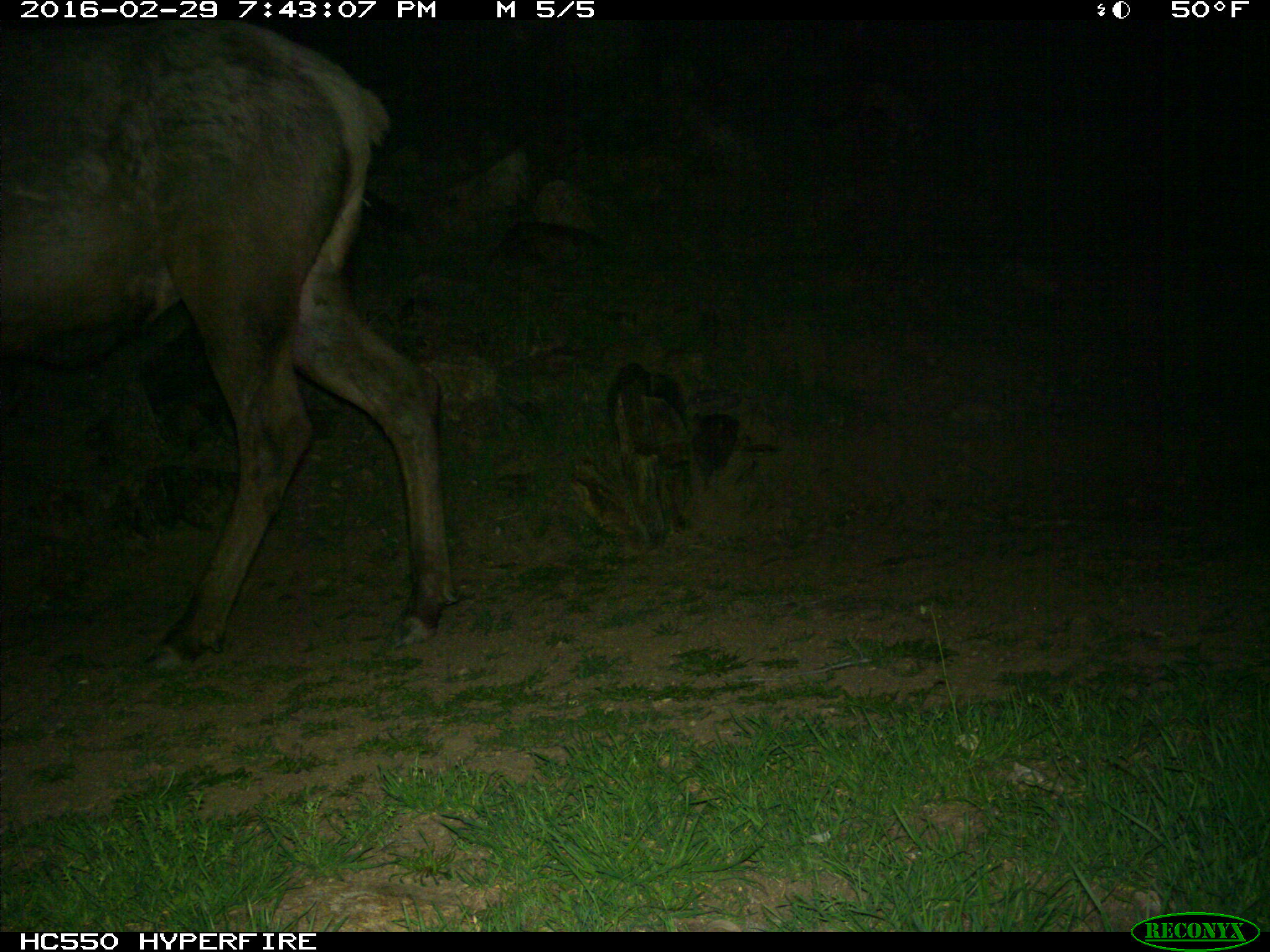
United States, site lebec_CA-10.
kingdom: Animalia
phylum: Chordata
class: Mammalia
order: Artiodactyla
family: Cervidae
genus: Cervus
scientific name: Cervus canadensis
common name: elk